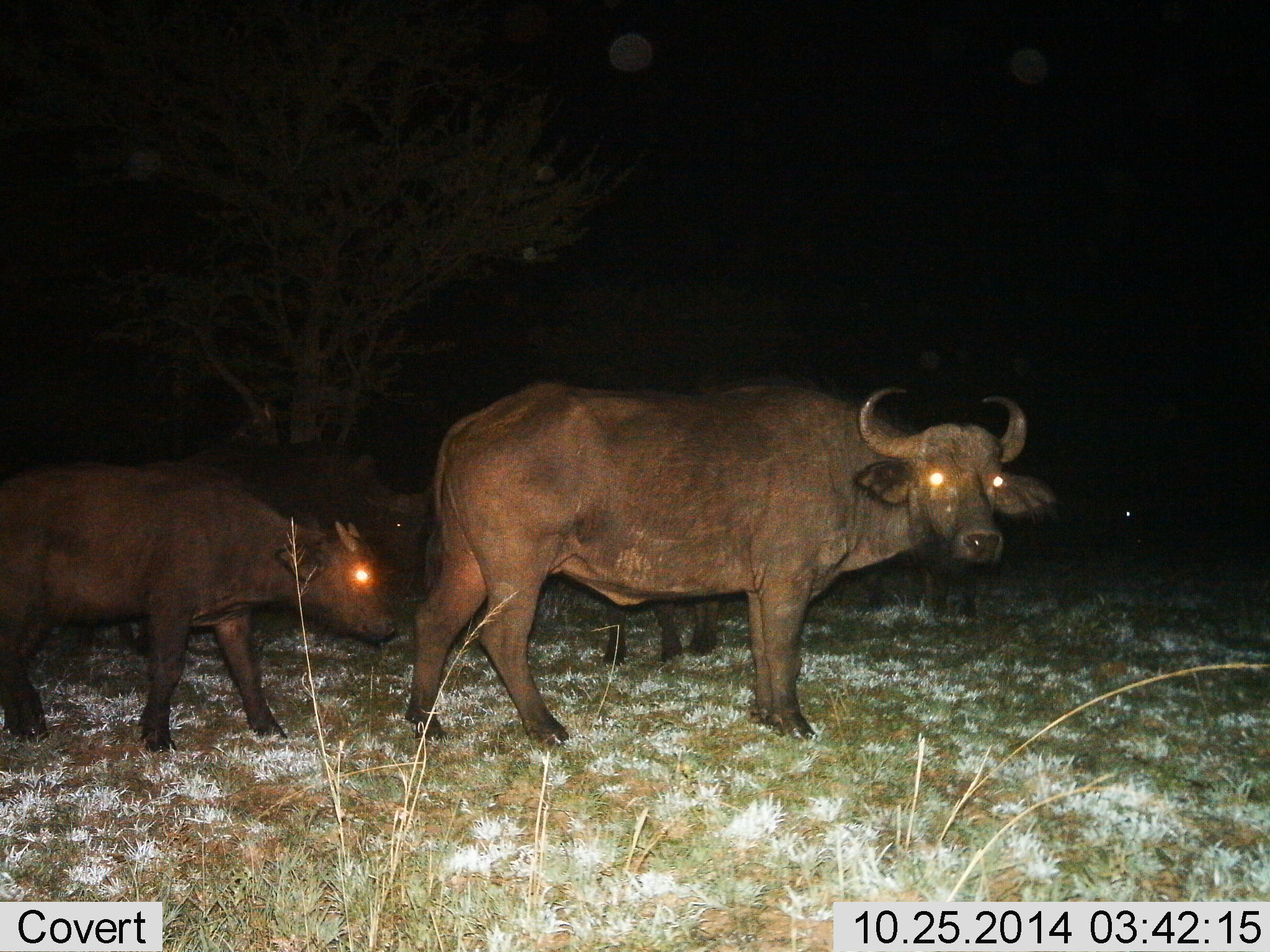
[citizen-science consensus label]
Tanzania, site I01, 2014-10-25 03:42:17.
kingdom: Animalia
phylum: Chordata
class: Mammalia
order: Artiodactyla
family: Bovidae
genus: Syncerus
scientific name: Syncerus caffer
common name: cape buffalo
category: buffalo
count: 5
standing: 80%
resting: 0%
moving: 50%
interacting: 0%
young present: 80%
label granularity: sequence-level